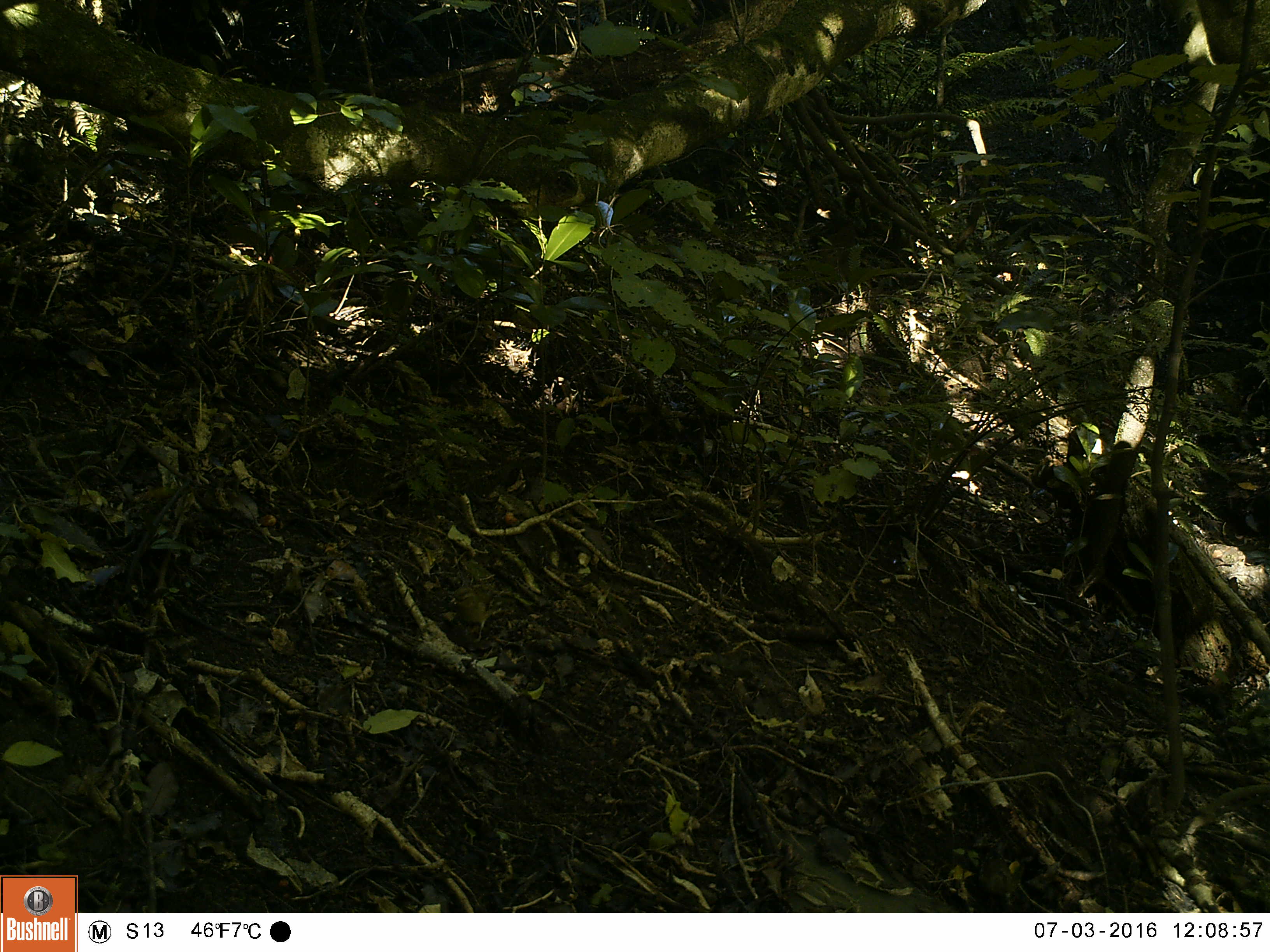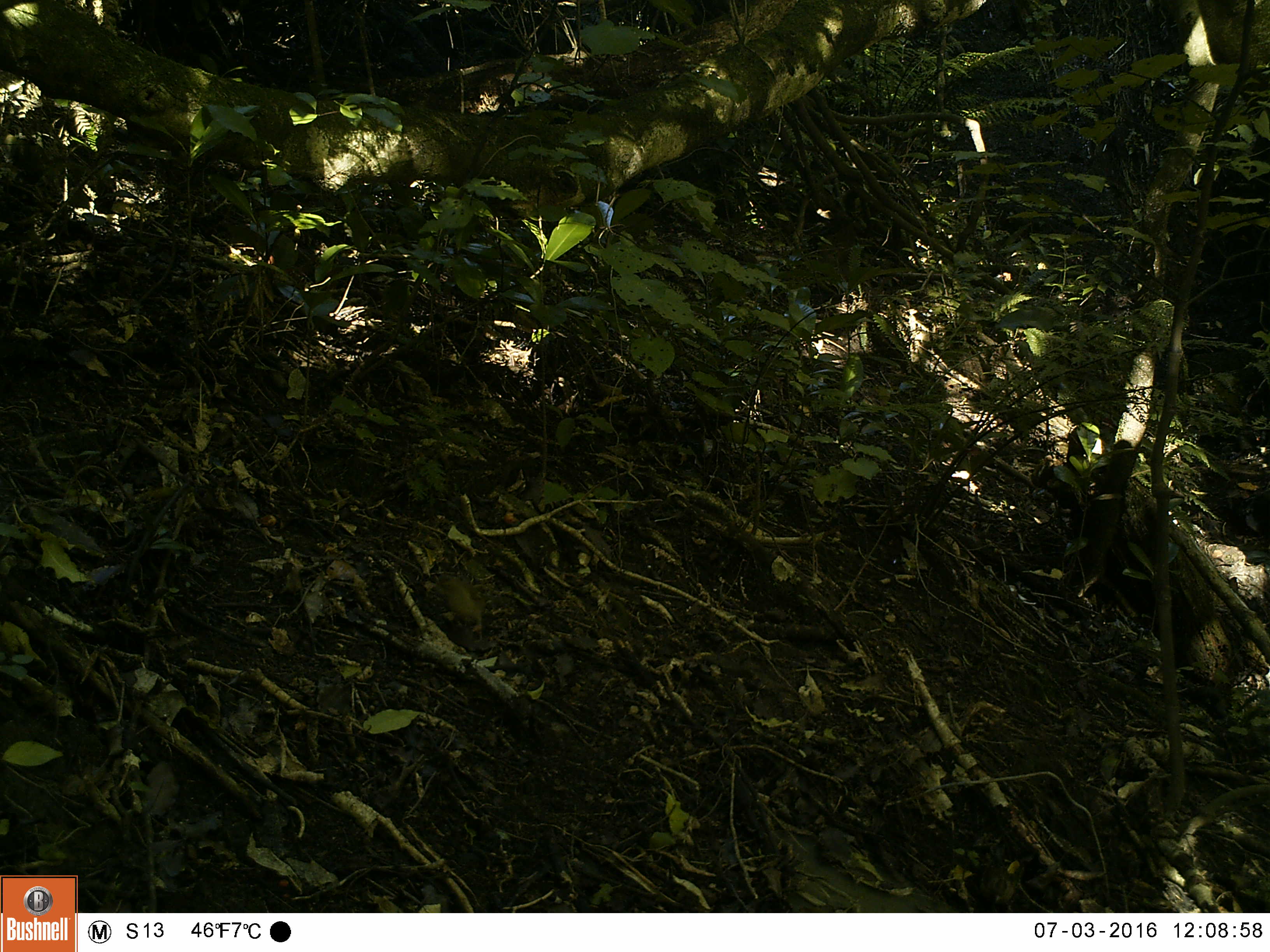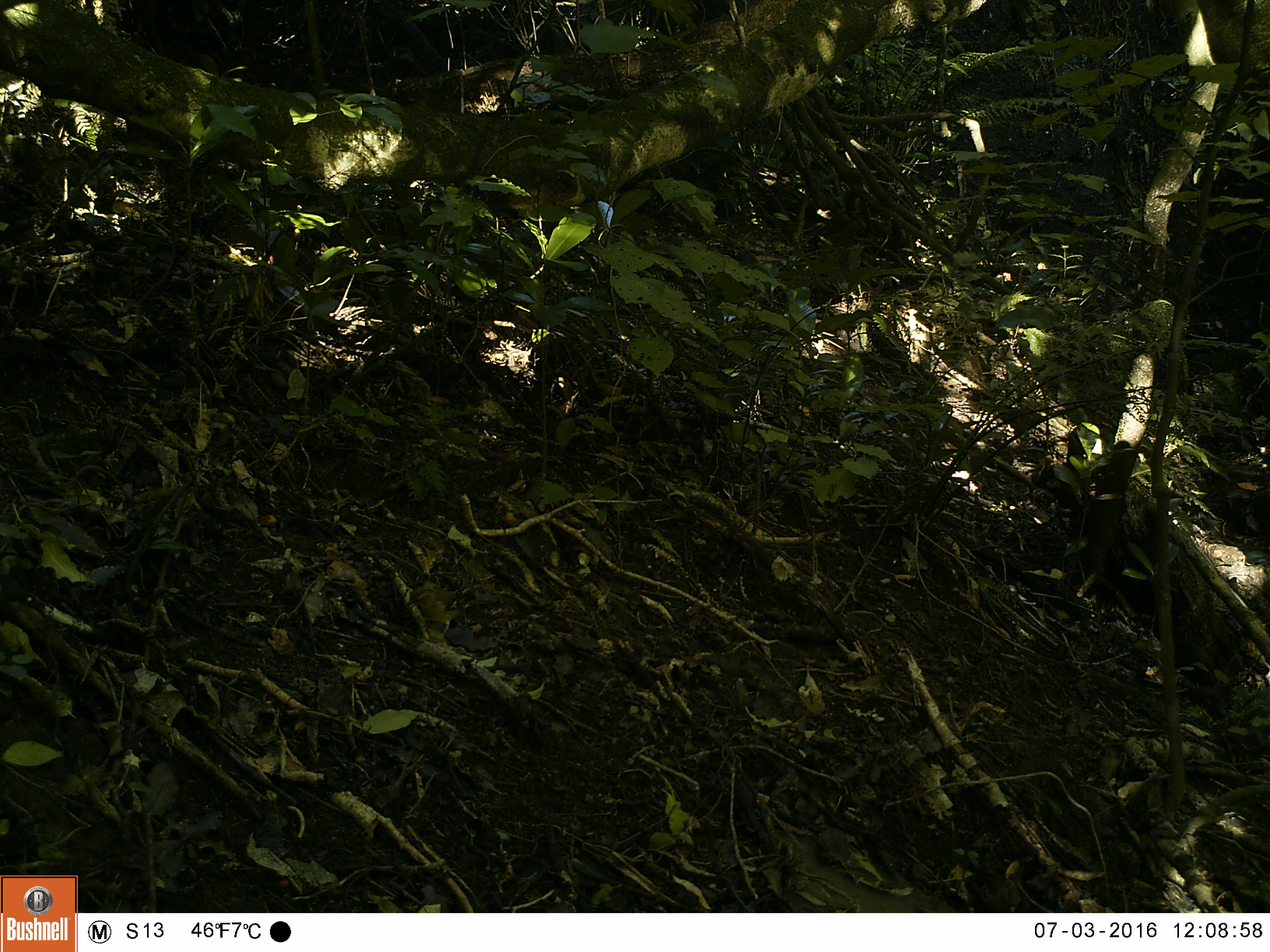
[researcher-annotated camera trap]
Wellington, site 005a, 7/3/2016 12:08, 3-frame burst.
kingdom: Animalia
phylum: Chordata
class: Aves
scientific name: Aves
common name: bird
Bird (Aves).